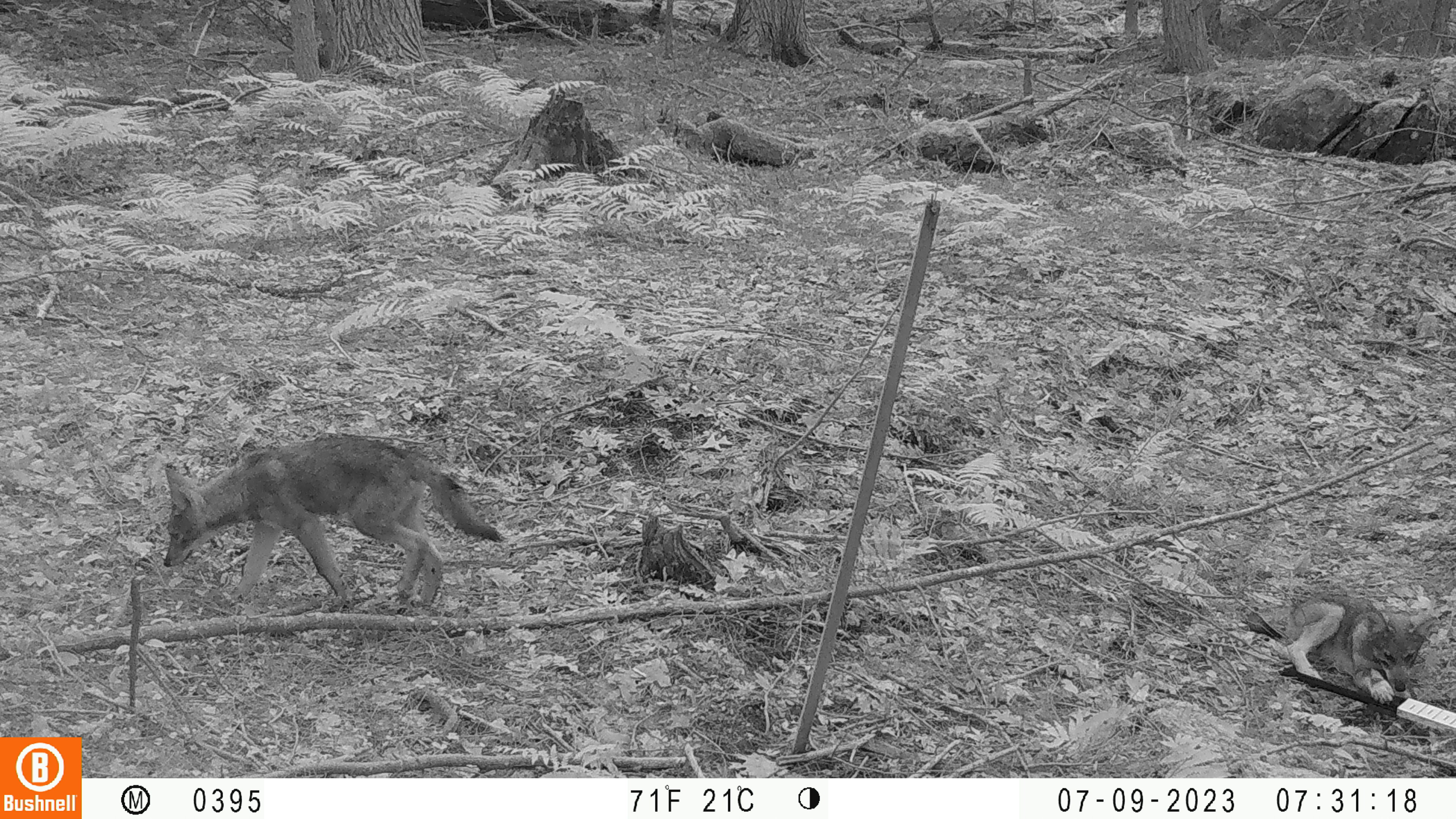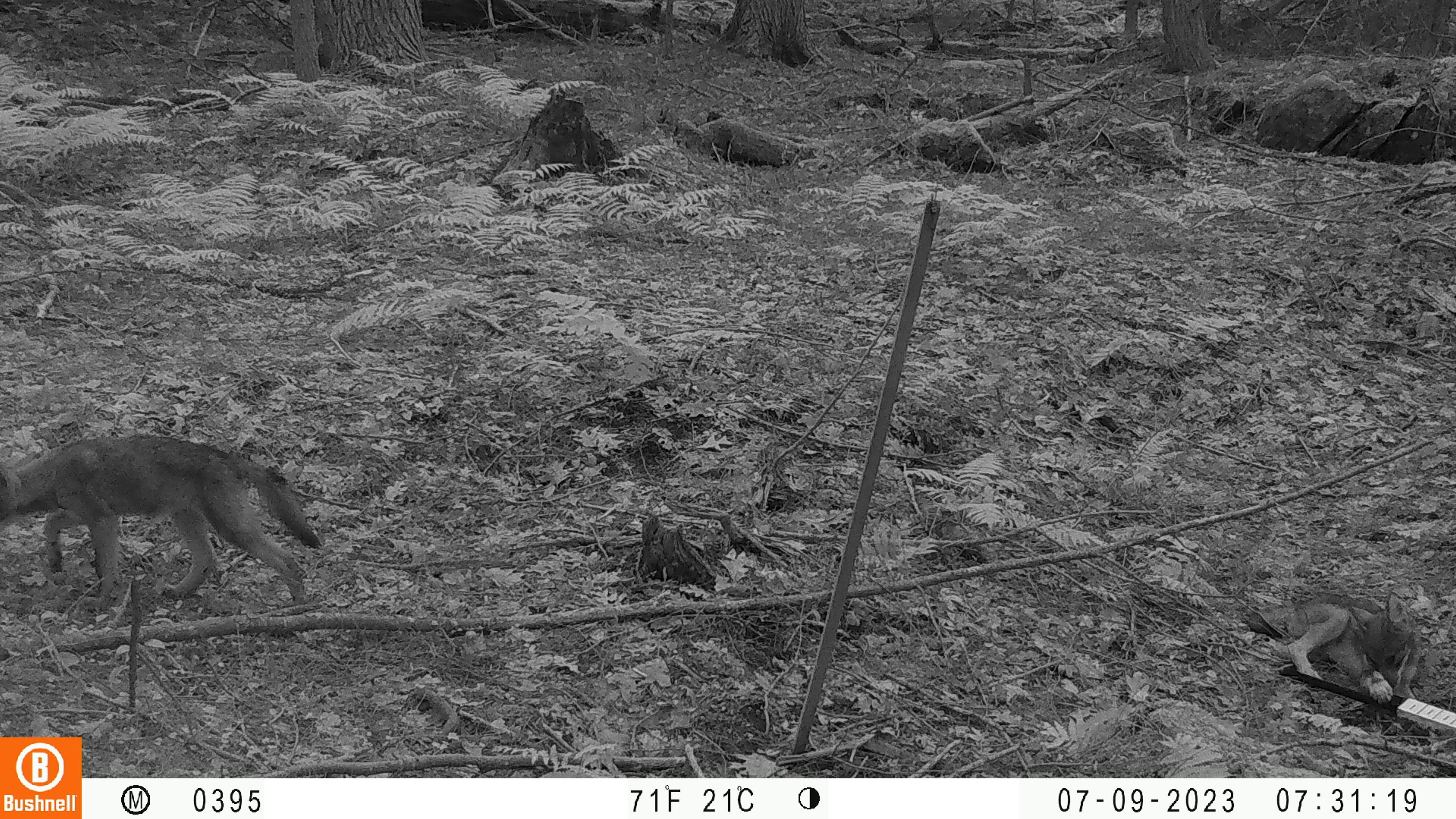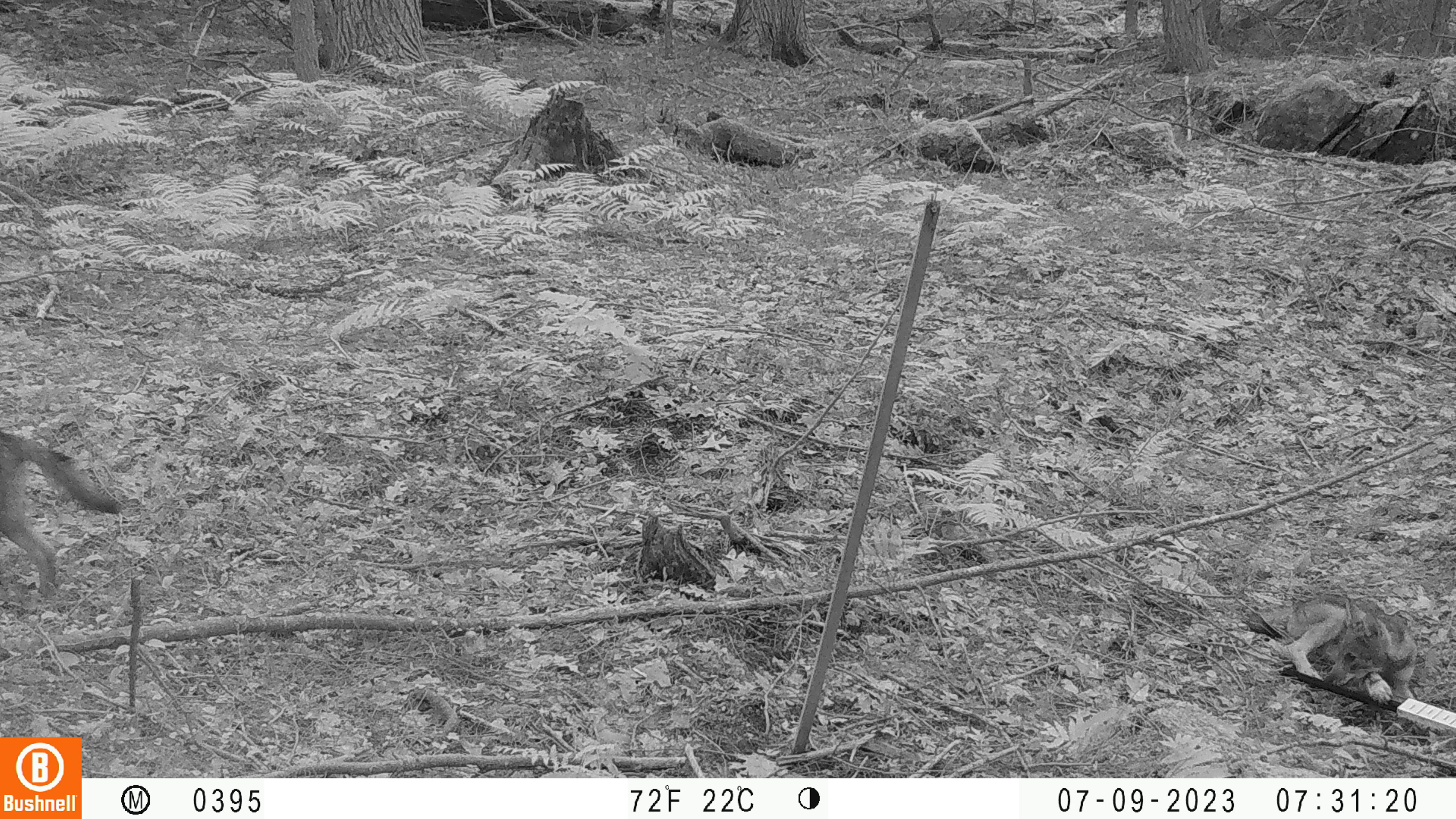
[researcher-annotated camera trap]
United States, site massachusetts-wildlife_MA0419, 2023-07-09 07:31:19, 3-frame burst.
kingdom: Animalia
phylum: Chordata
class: Mammalia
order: Carnivora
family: Canidae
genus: Urocyon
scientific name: Urocyon cinereoargenteus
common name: gray fox